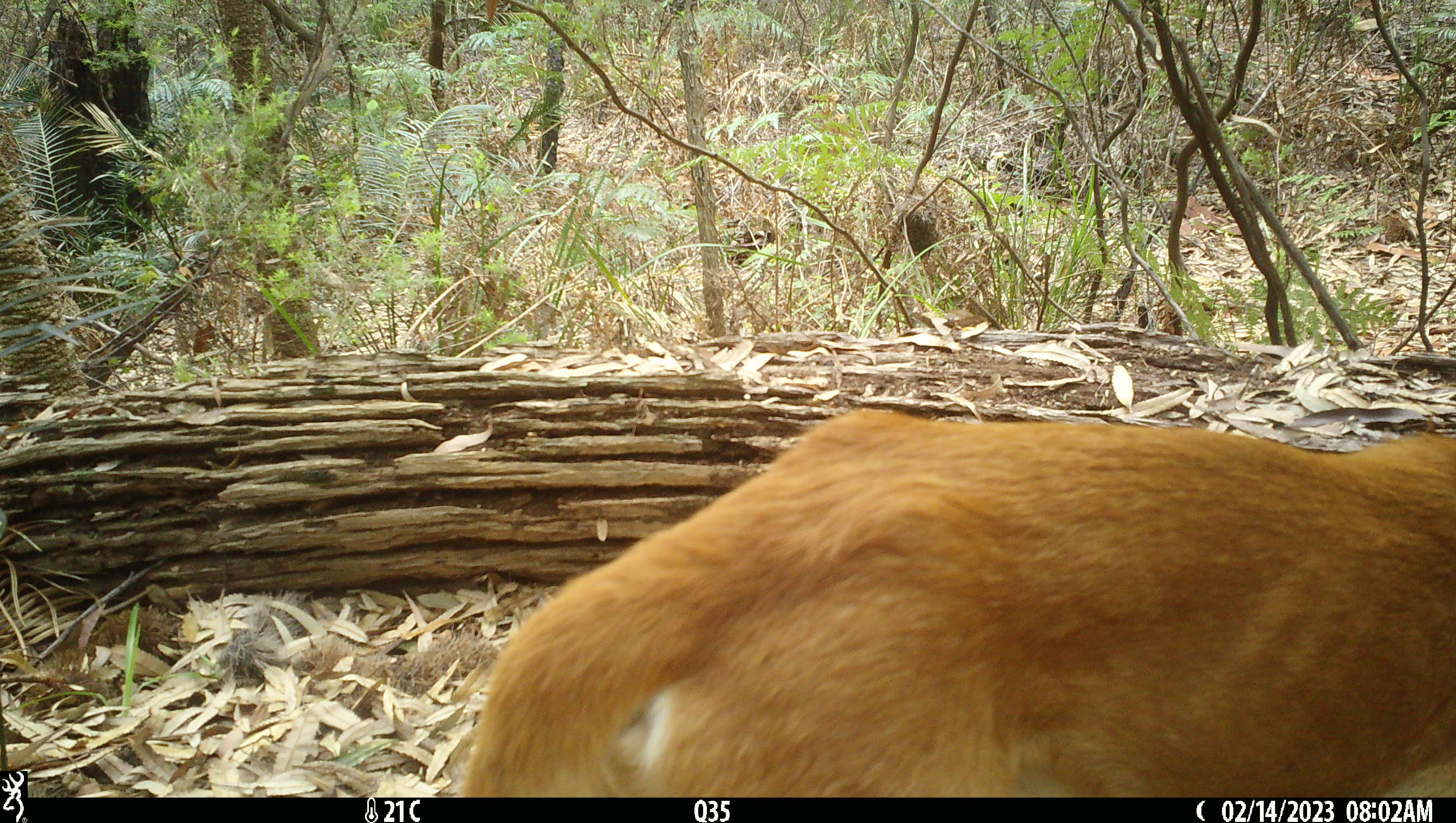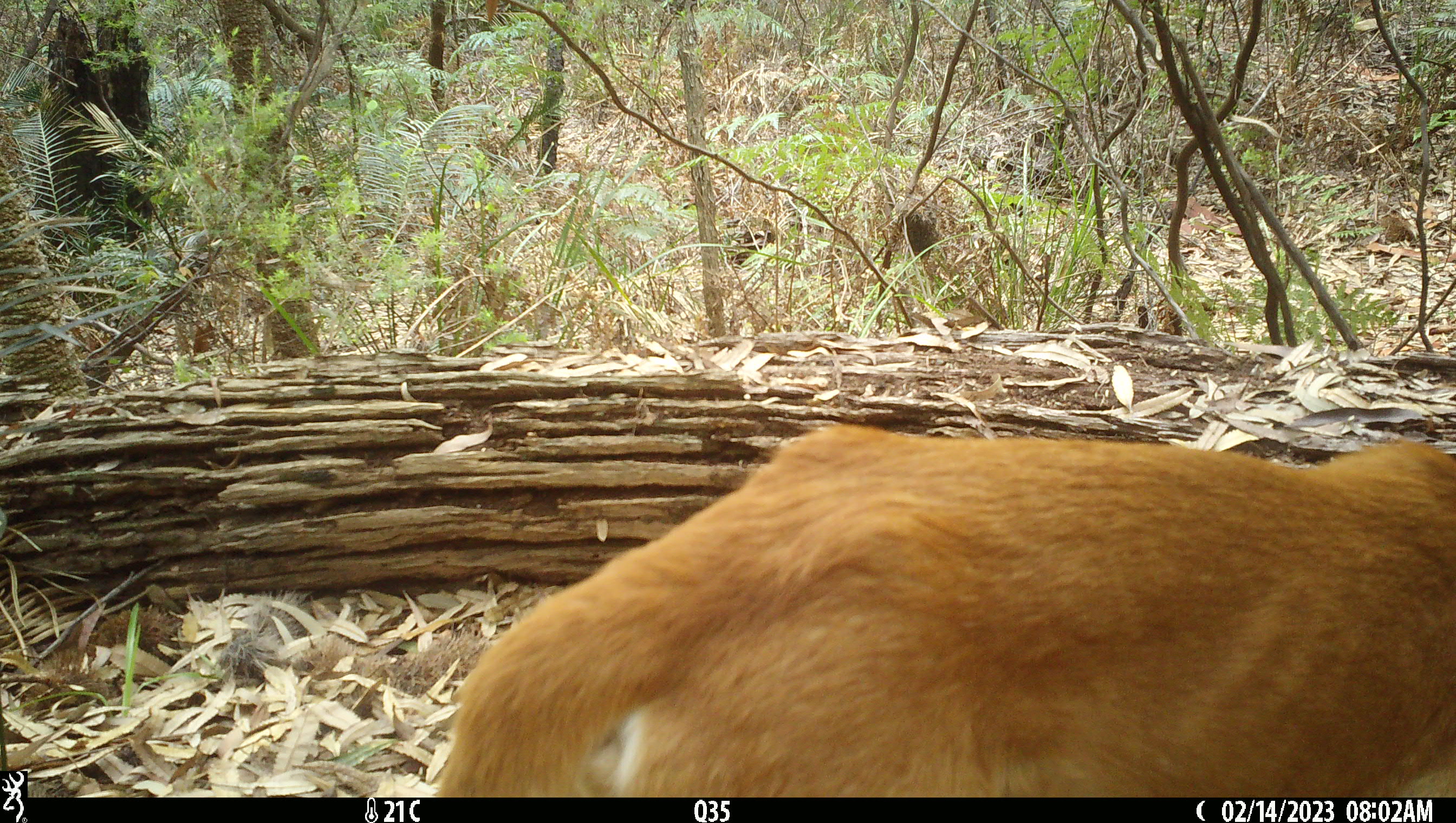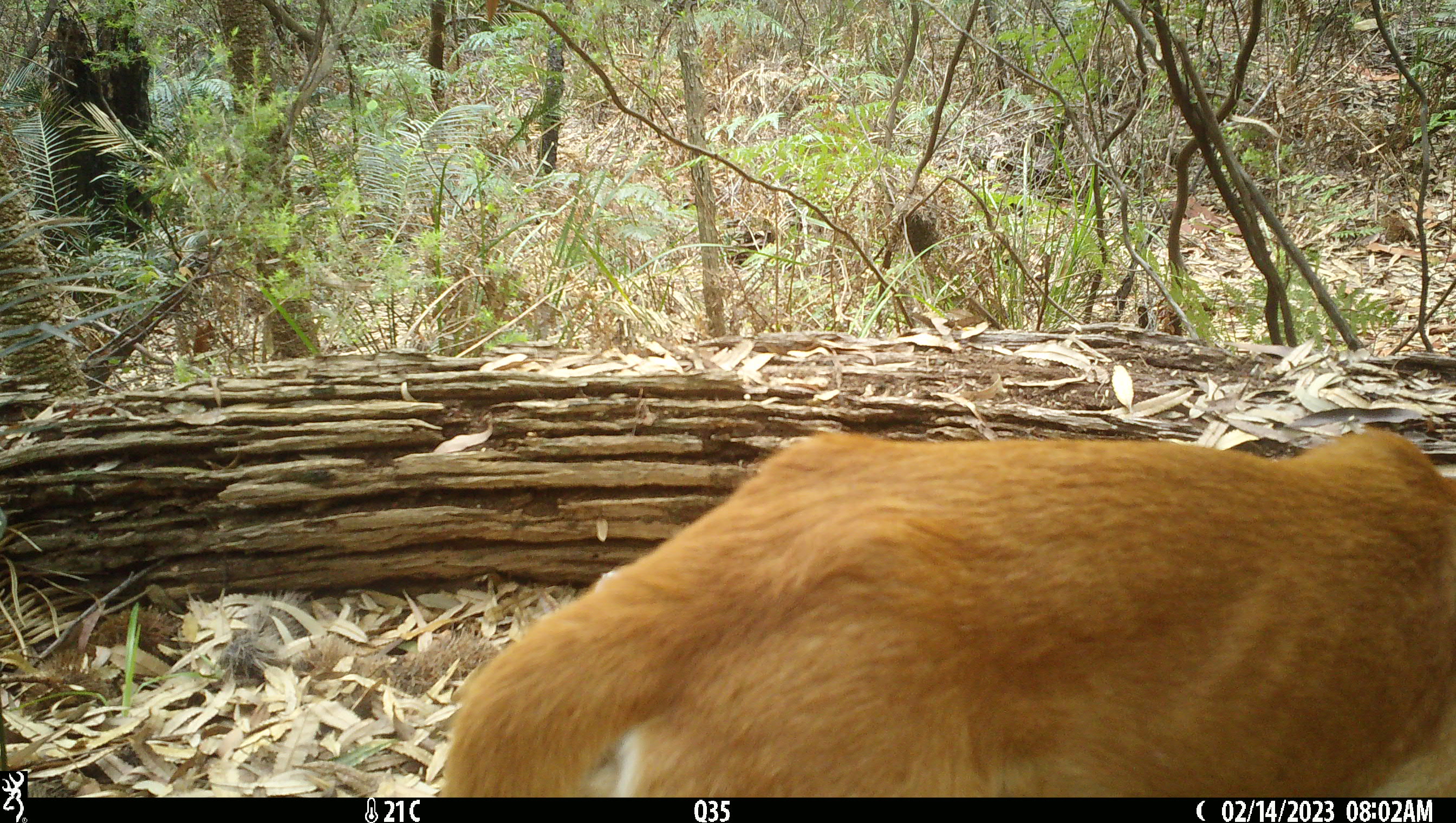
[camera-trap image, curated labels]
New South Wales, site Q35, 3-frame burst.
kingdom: Animalia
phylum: Chordata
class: Mammalia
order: Carnivora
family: Canidae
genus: Canis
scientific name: Canis familiaris dingo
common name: dingo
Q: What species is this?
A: Dingo (Canis familiaris dingo).